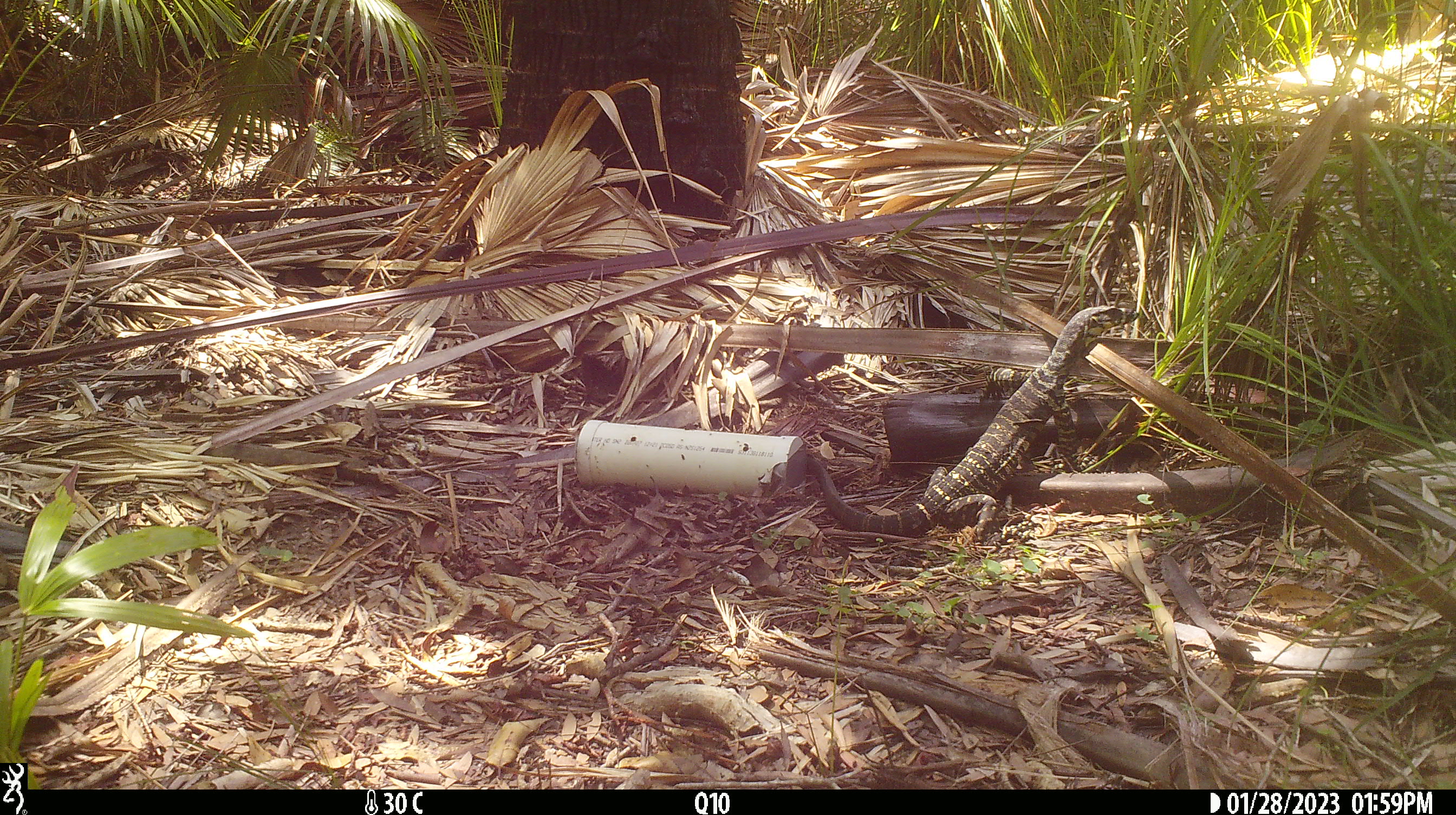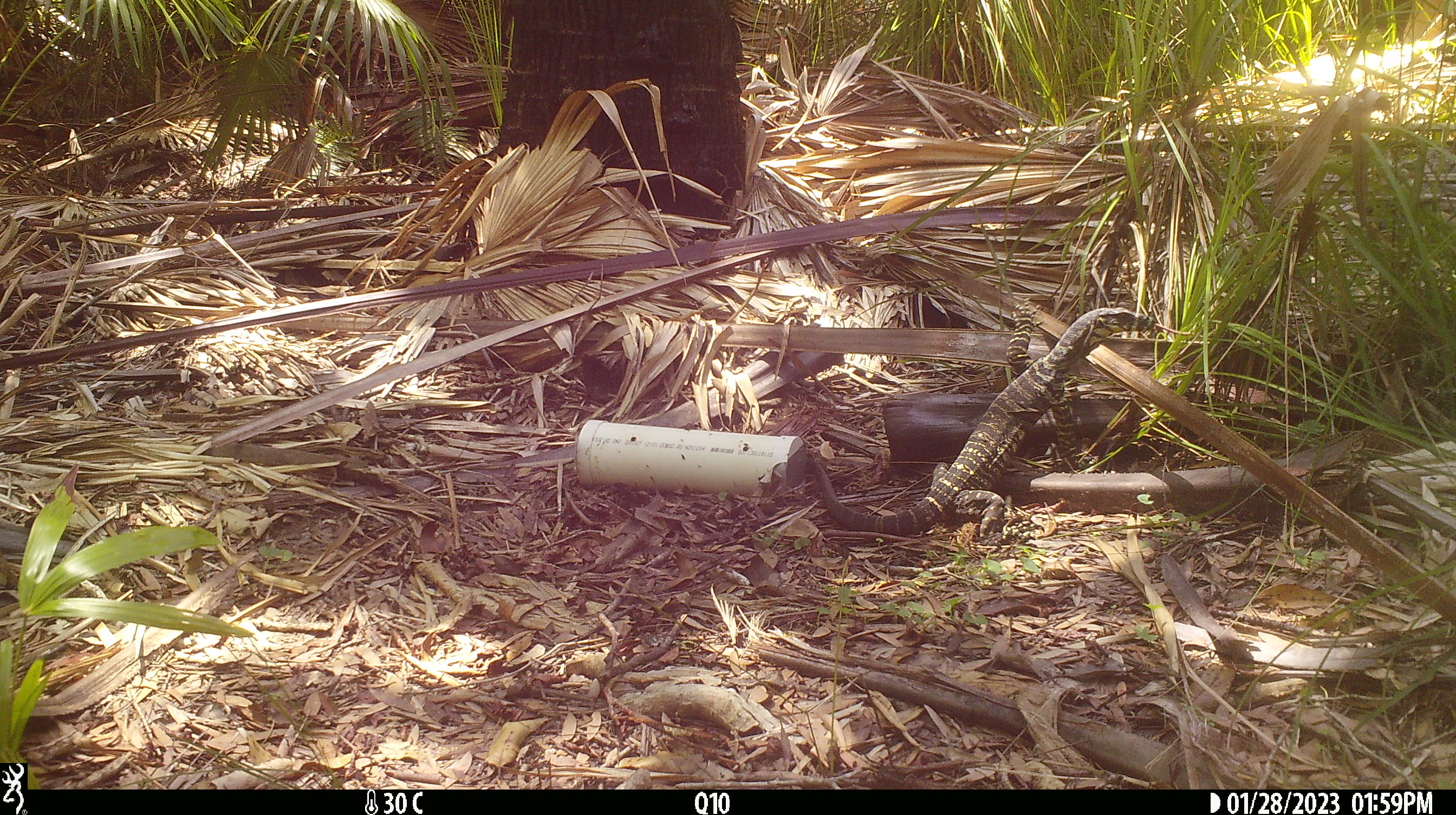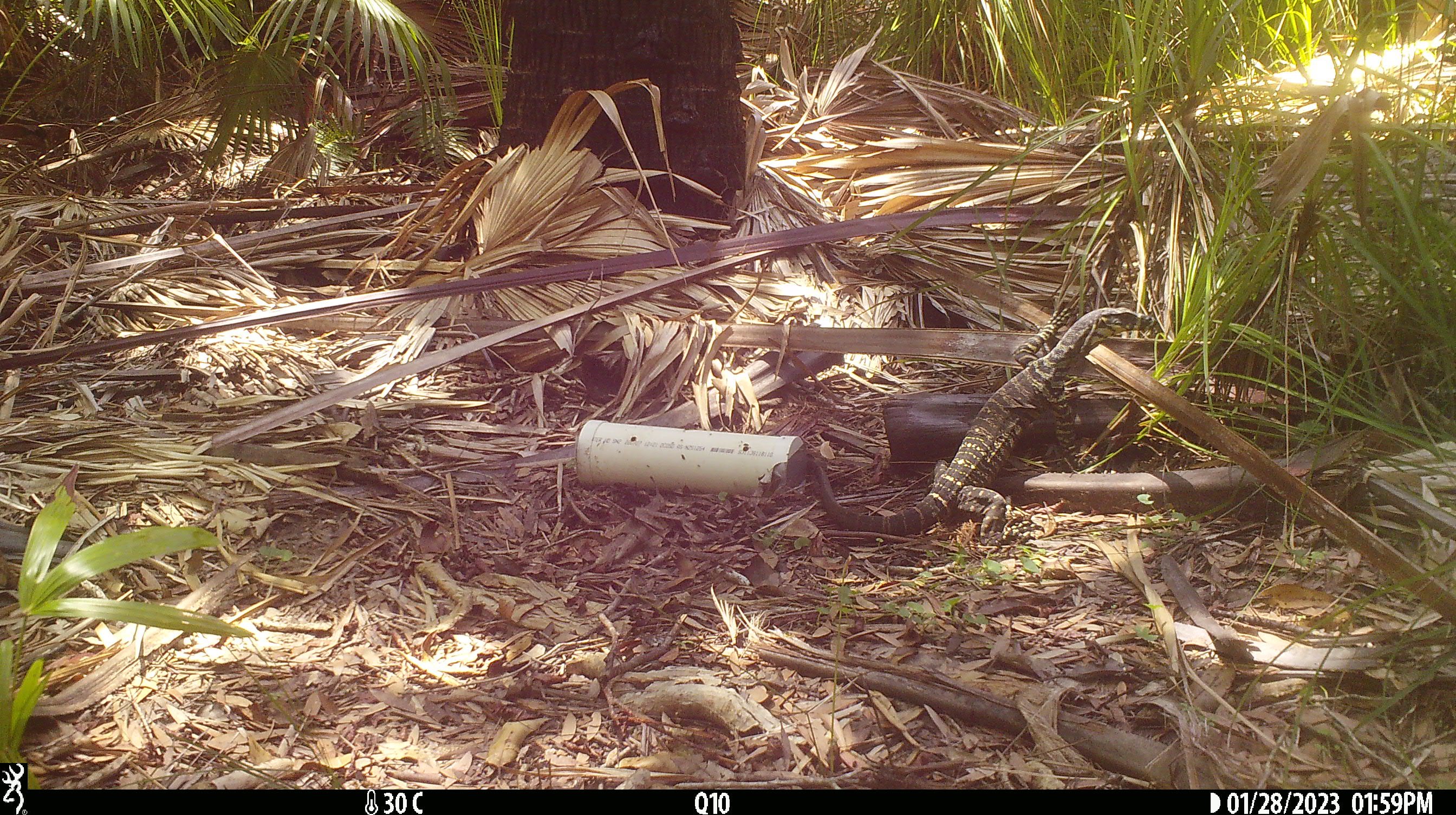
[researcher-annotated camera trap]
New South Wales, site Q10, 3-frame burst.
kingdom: Animalia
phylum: Chordata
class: Reptilia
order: Squamata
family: Varanidae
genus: Varanus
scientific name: Varanus varius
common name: lace monitor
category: goanna